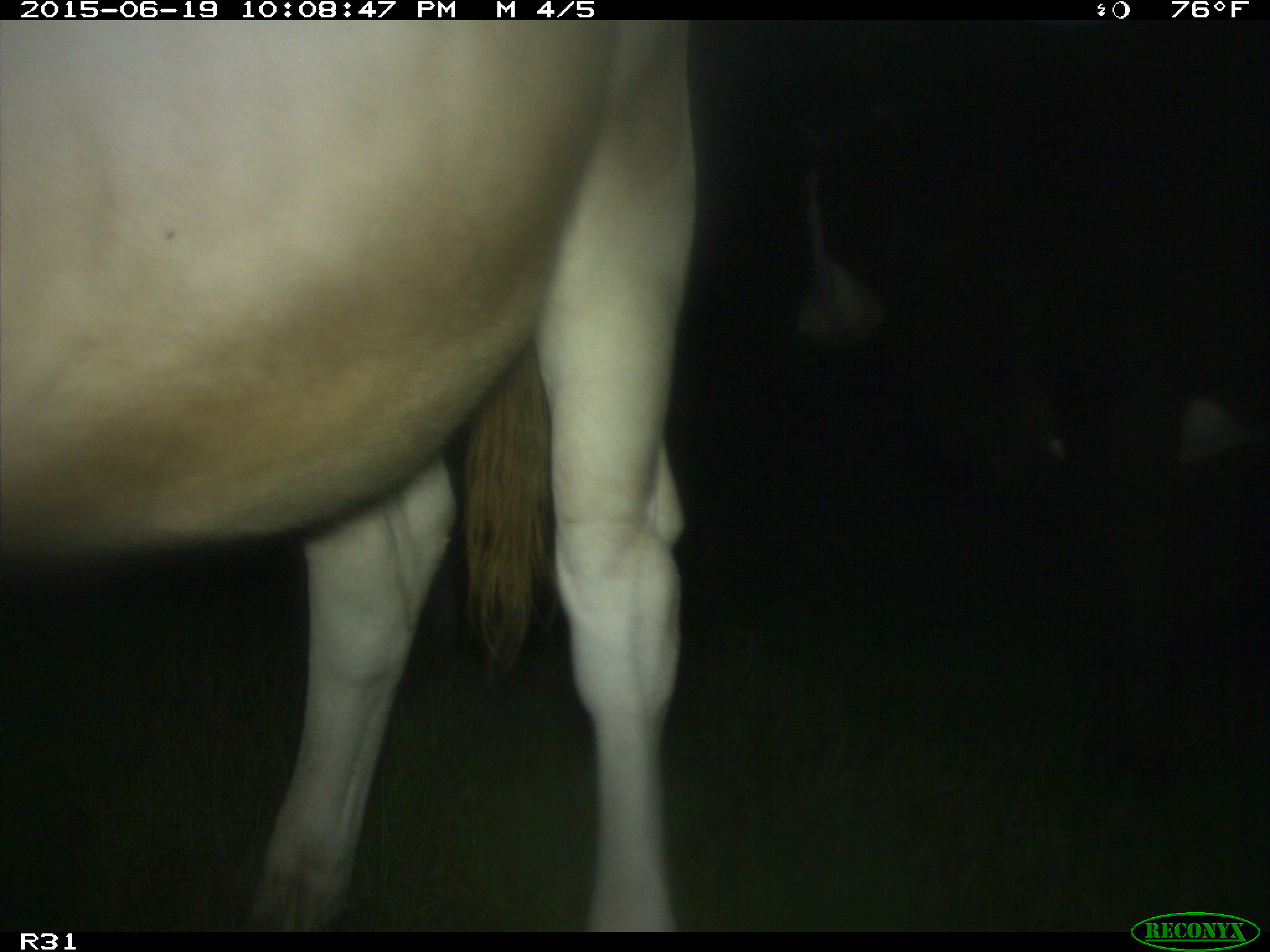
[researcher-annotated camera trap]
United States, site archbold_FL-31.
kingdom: Animalia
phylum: Chordata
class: Mammalia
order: Artiodactyla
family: Bovidae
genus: Bos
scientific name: Bos taurus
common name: domestic cow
Bos taurus (domestic cow).